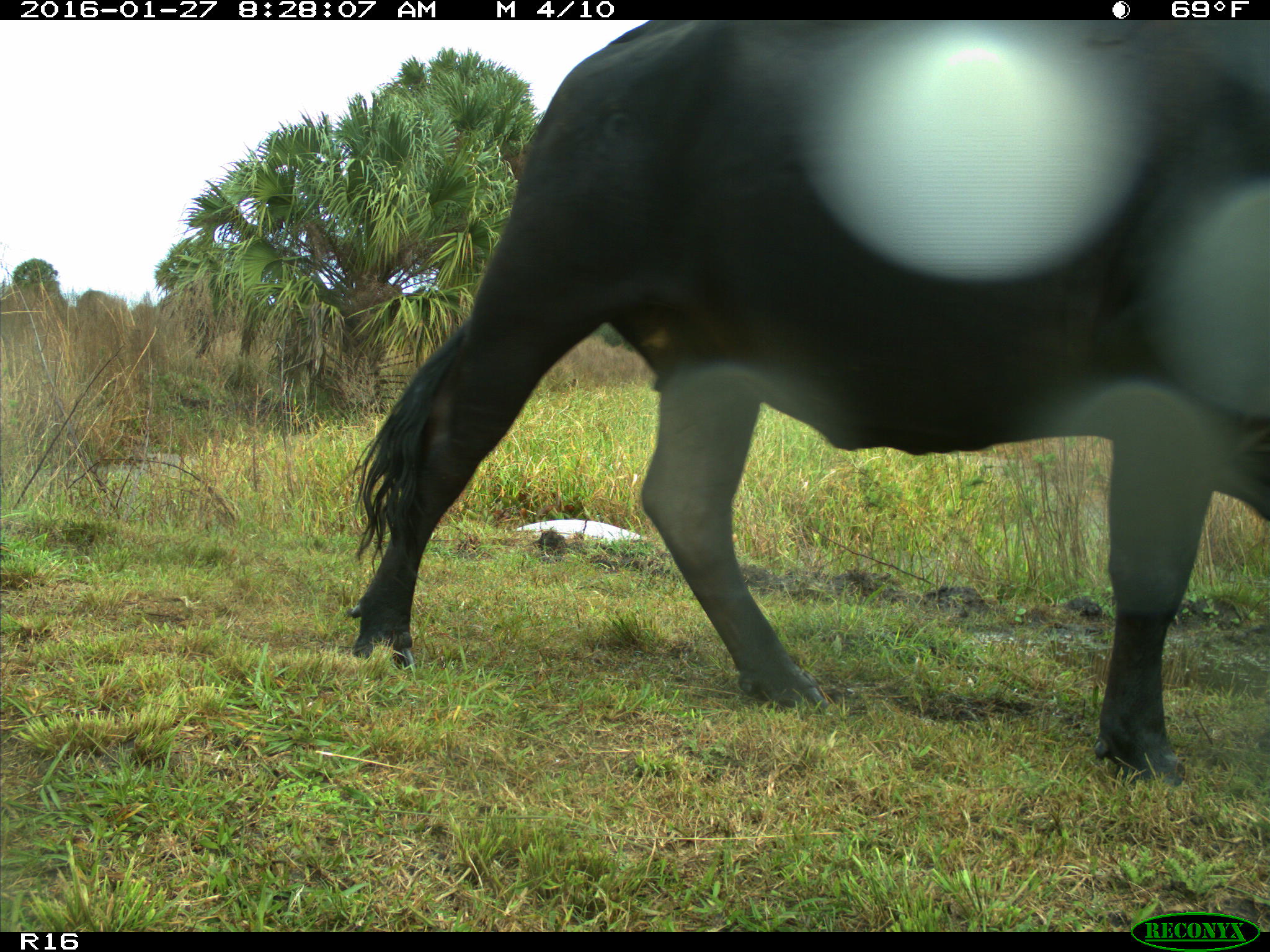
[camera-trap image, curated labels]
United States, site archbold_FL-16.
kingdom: Animalia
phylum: Chordata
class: Mammalia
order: Artiodactyla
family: Bovidae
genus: Bos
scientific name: Bos taurus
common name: domestic cow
Bos taurus (domestic cow).